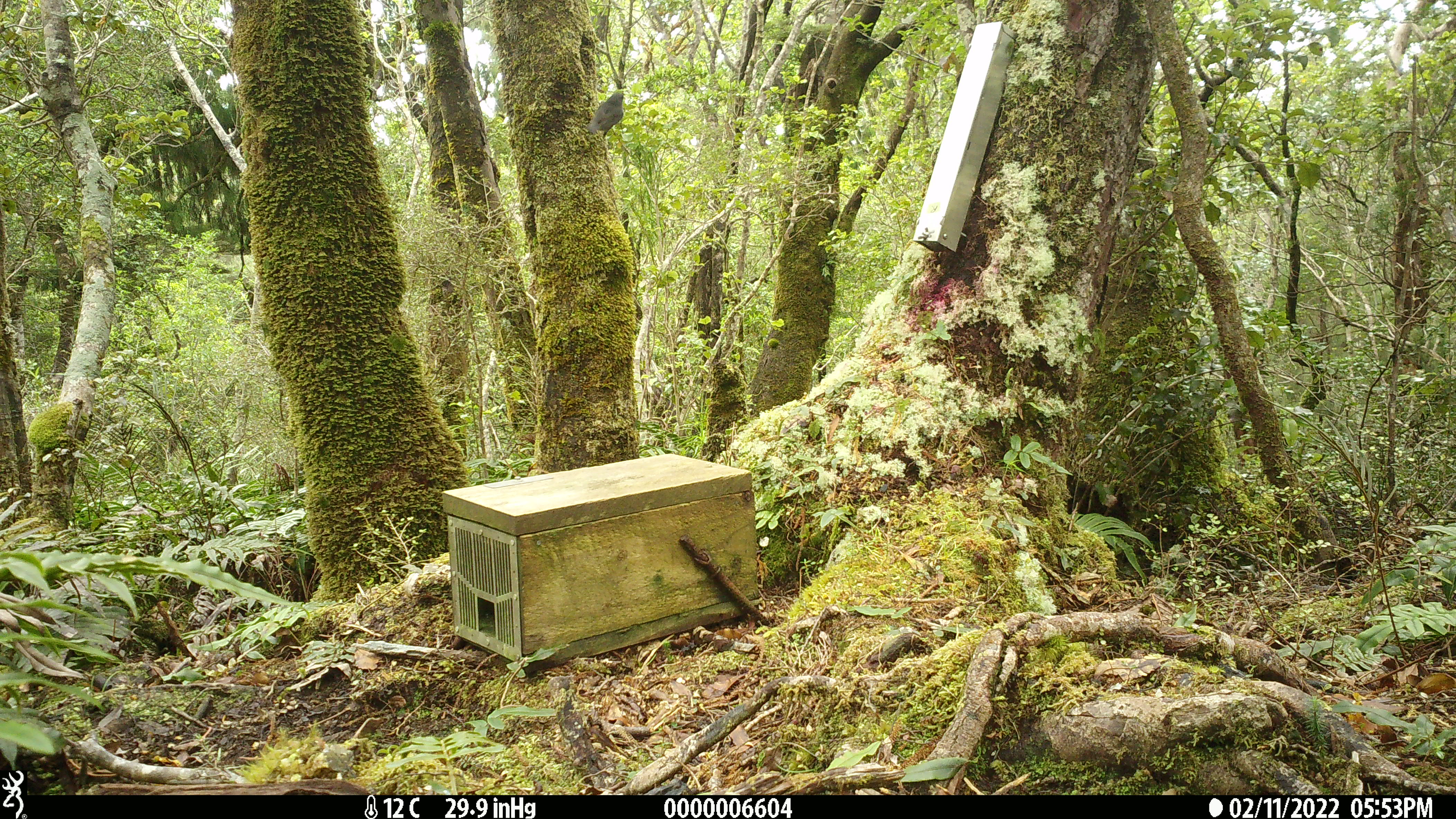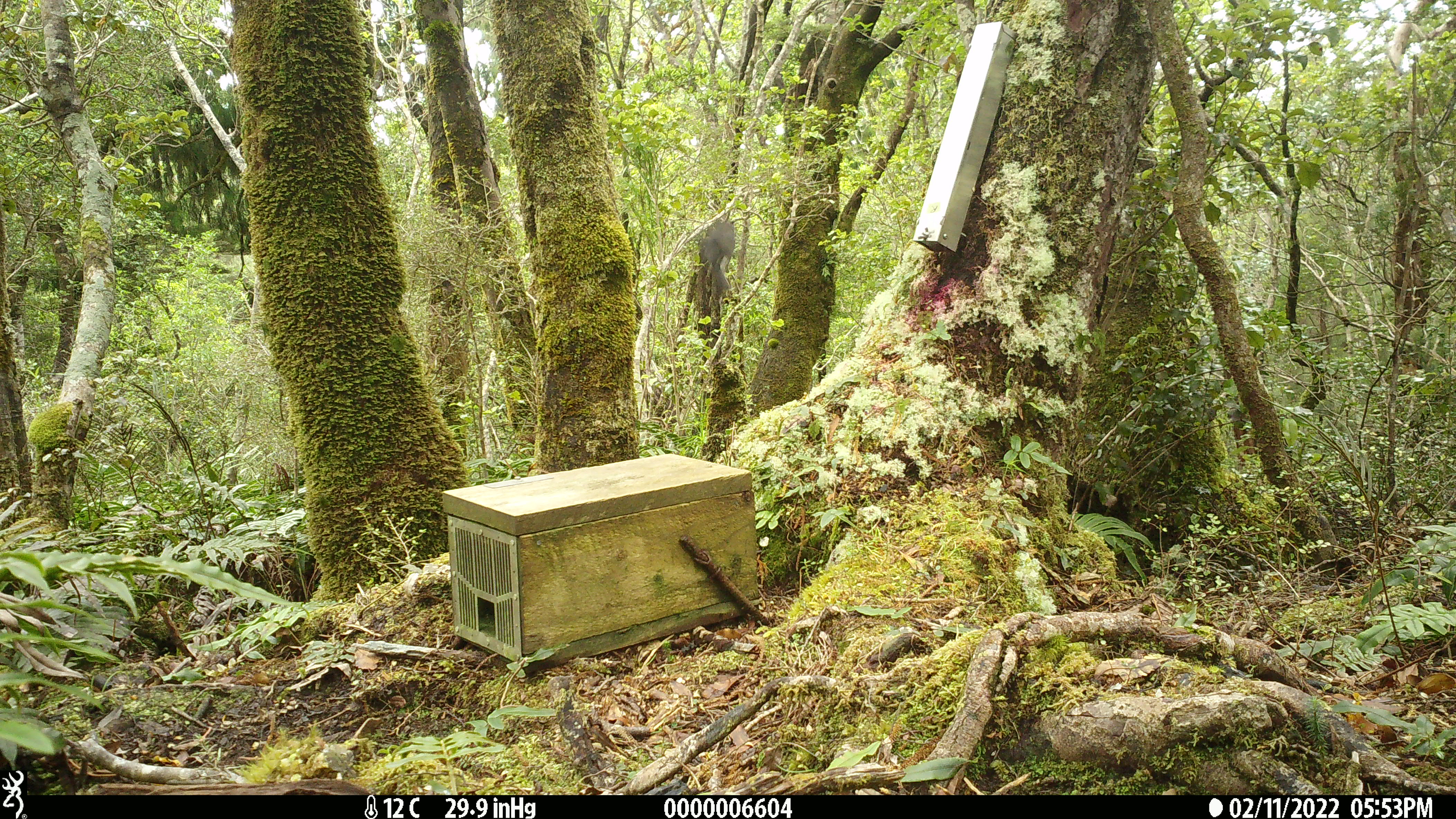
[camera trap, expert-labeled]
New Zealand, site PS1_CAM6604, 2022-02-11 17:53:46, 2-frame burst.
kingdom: Animalia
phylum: Chordata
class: Aves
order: Passeriformes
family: Petroicidae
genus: Petroica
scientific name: Petroica australis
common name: new zealand robin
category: robin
Robin (new zealand robin) (Petroica australis).